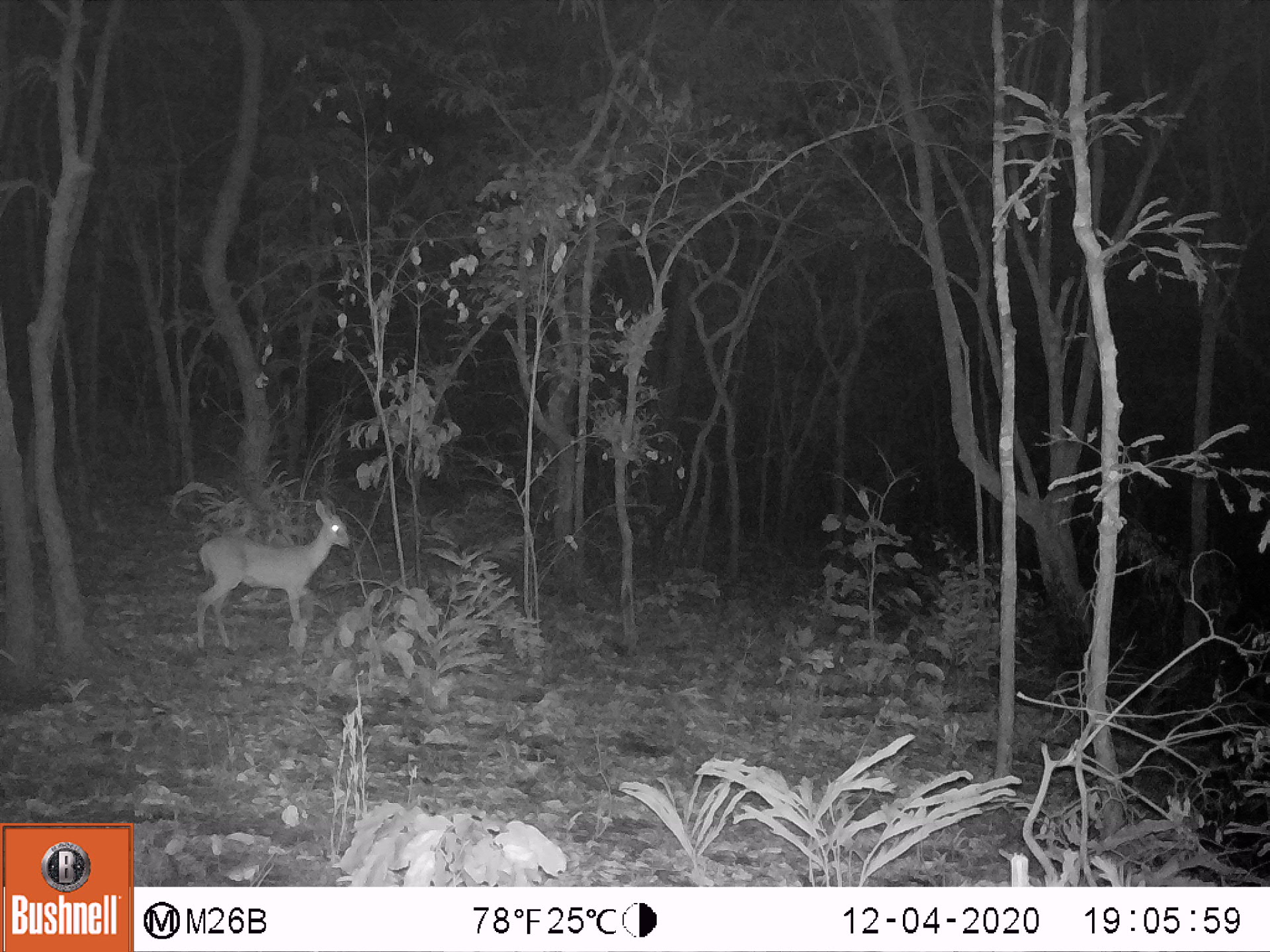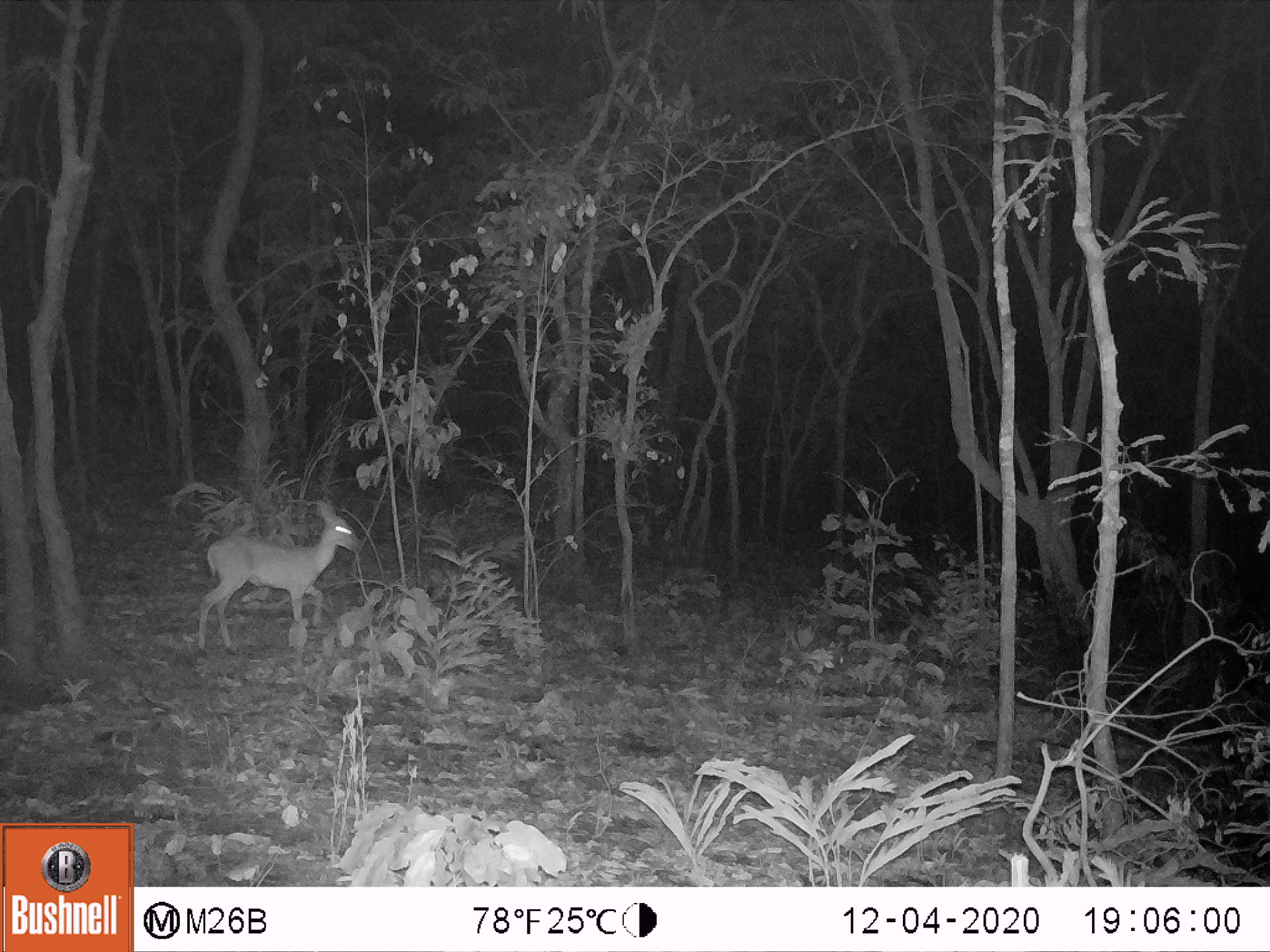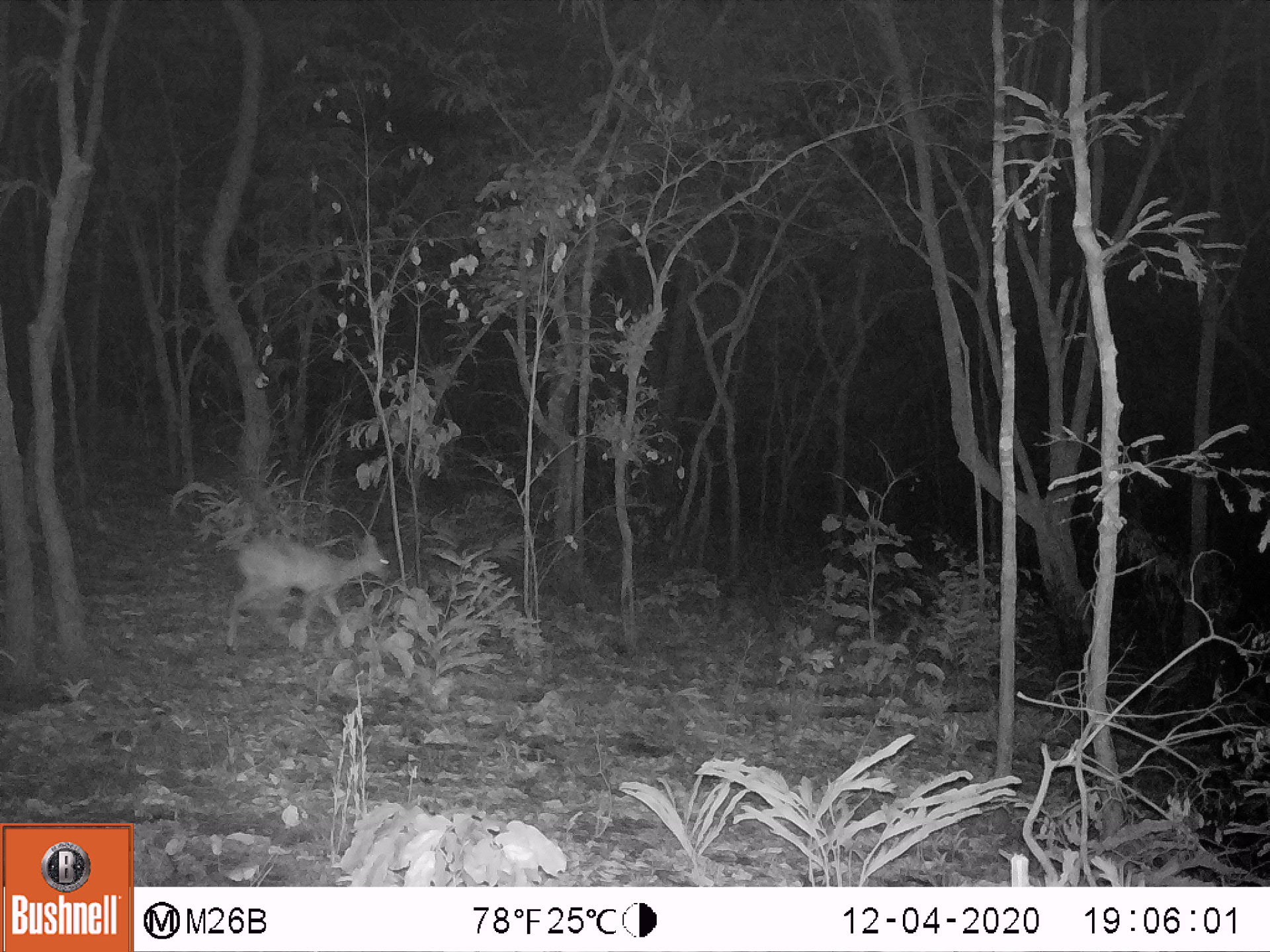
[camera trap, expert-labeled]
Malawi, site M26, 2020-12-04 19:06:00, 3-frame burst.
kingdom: Animalia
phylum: Chordata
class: Mammalia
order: Artiodactyla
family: Bovidae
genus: Sylvicapra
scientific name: Sylvicapra grimmia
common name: common duiker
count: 1